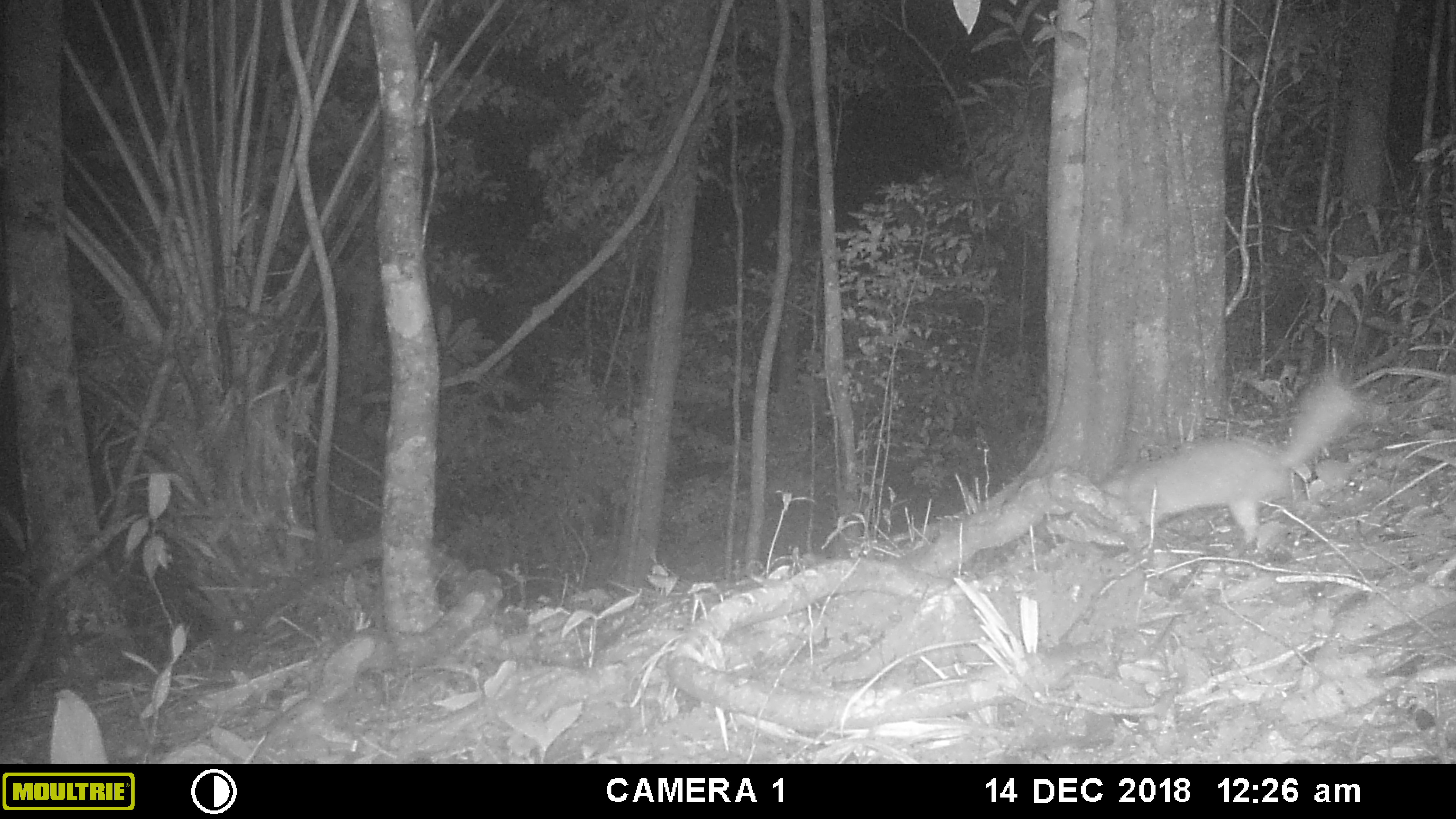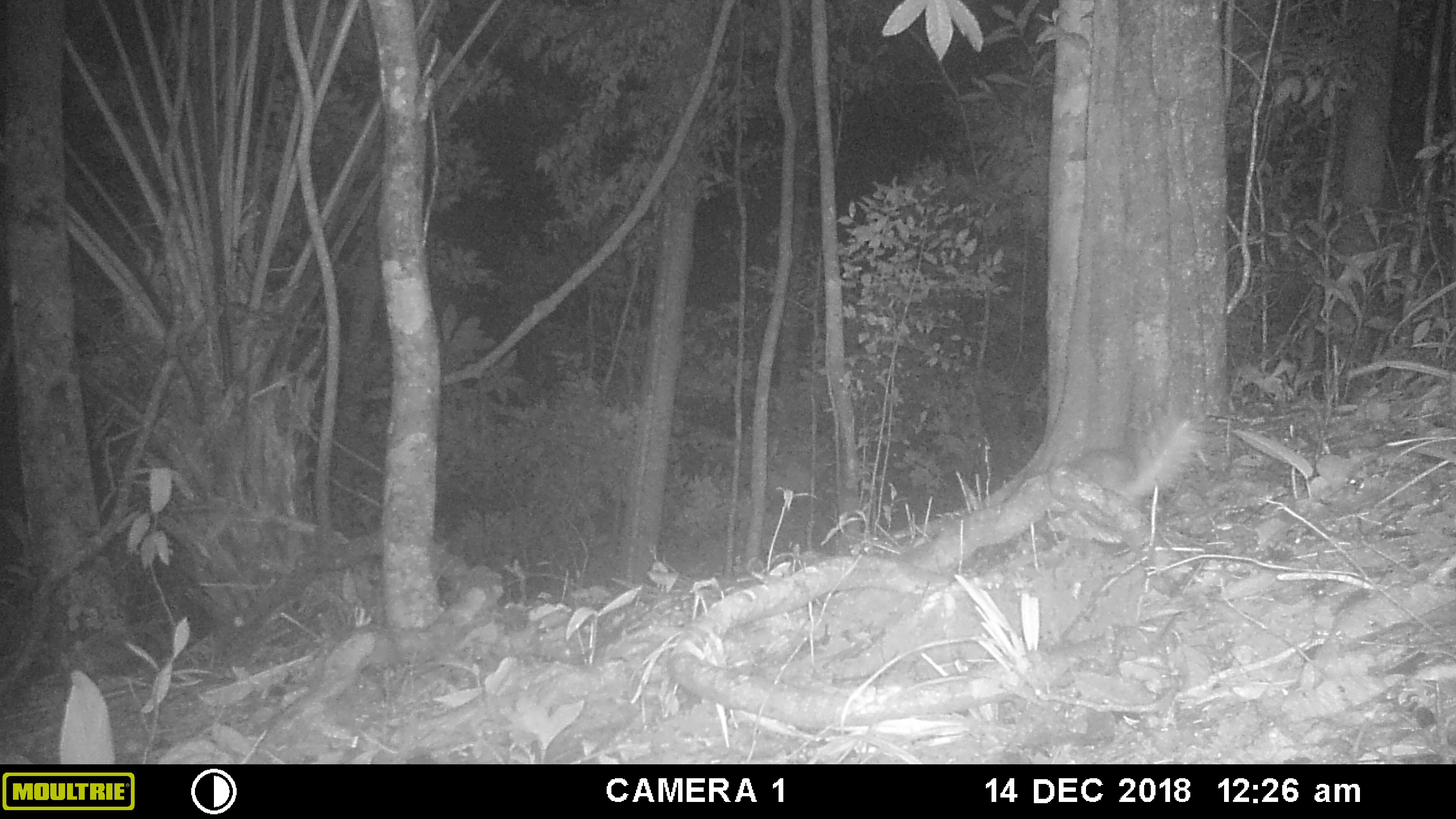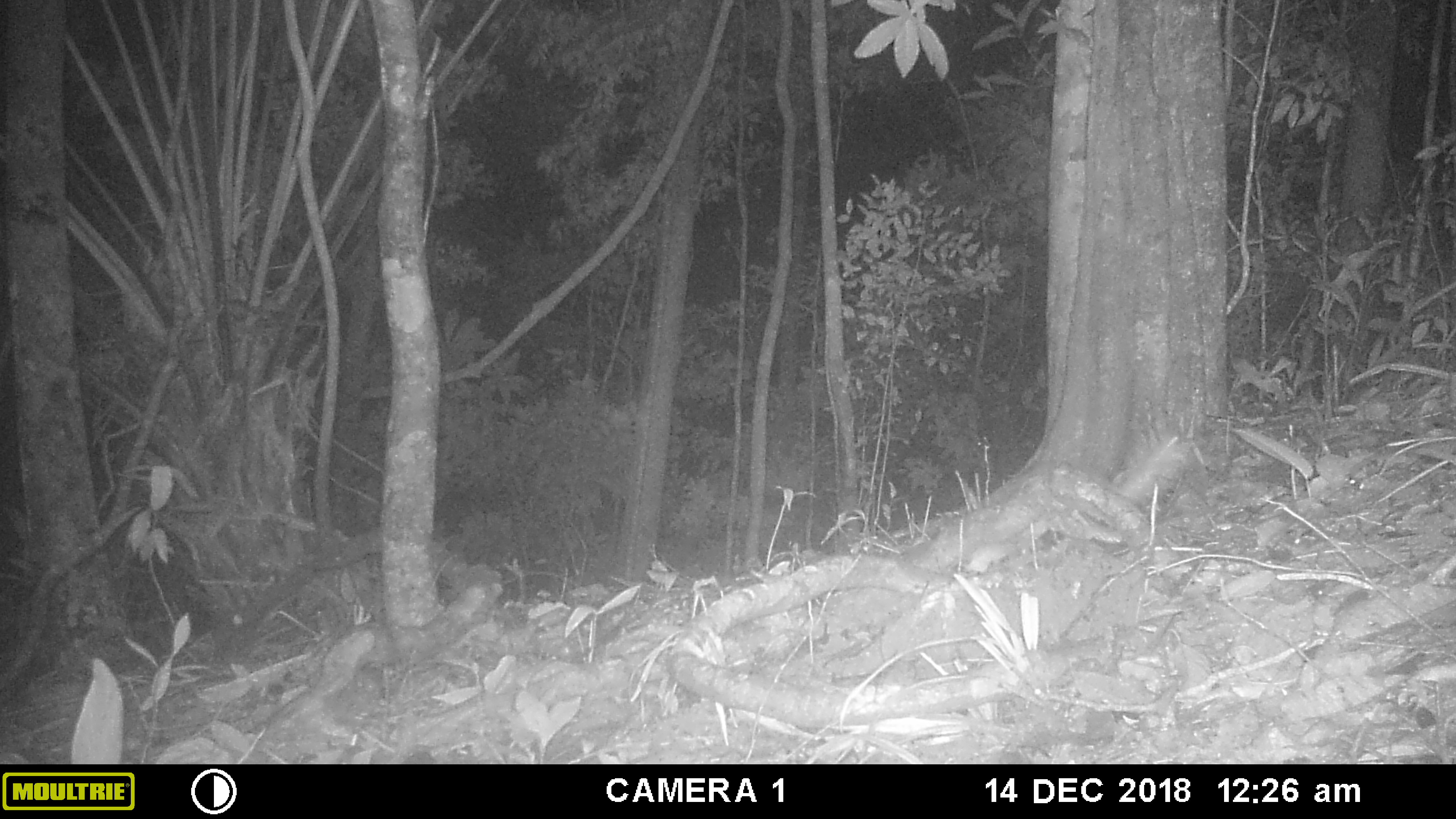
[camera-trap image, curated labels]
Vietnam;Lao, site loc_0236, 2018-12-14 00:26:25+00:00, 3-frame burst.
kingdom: Animalia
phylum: Chordata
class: Mammalia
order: Carnivora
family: Mustelidae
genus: Melogale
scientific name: Melogale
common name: ferret badger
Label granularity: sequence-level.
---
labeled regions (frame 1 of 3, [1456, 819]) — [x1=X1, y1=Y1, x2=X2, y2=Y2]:
ferret badger: [x1=1095, y1=373, x2=1356, y2=545]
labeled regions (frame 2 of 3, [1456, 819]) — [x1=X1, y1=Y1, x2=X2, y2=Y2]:
ferret badger: [x1=1065, y1=418, x2=1200, y2=507]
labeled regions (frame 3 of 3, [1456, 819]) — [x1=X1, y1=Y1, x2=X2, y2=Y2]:
ferret badger: [x1=1115, y1=433, x2=1191, y2=505]